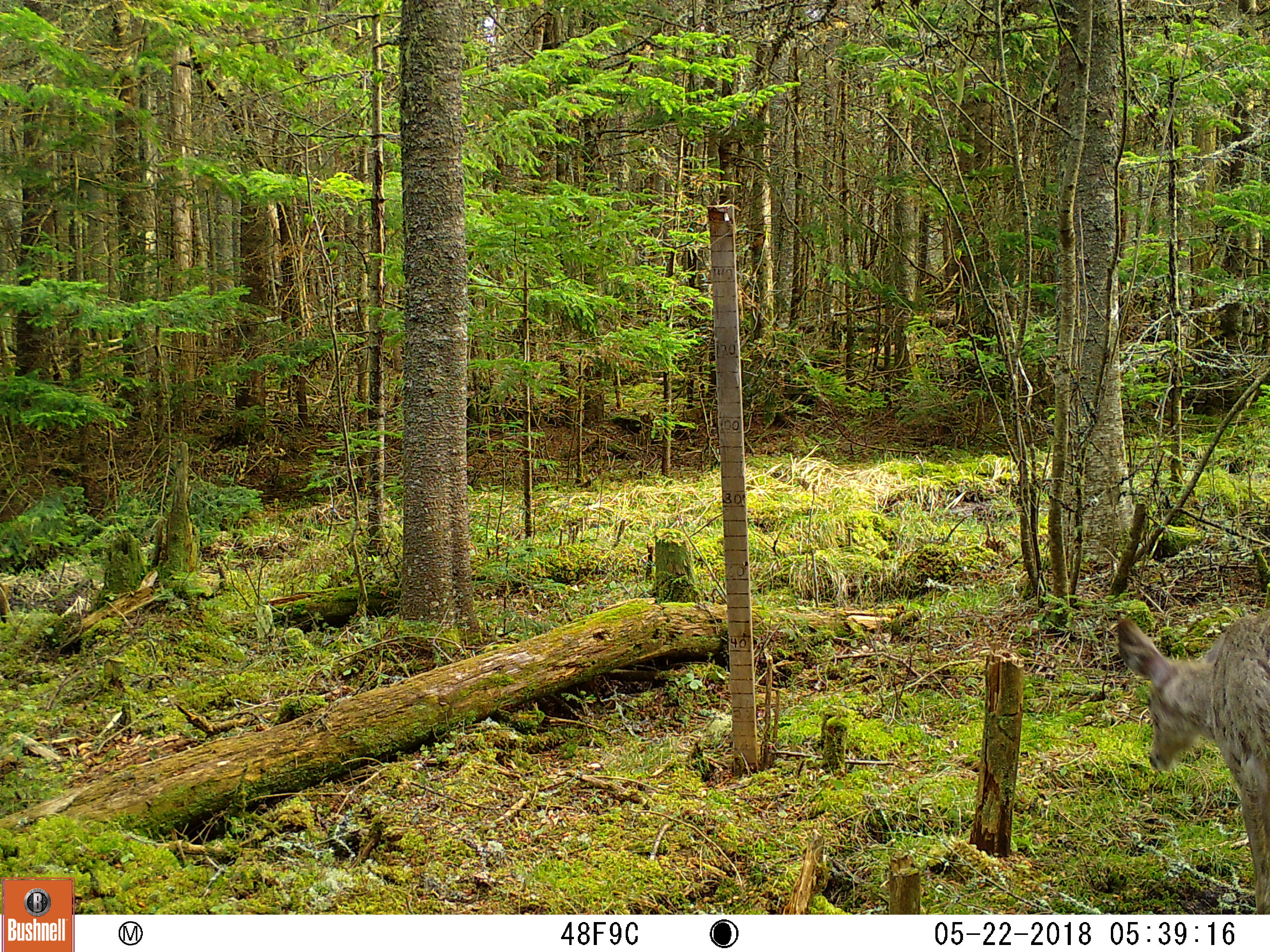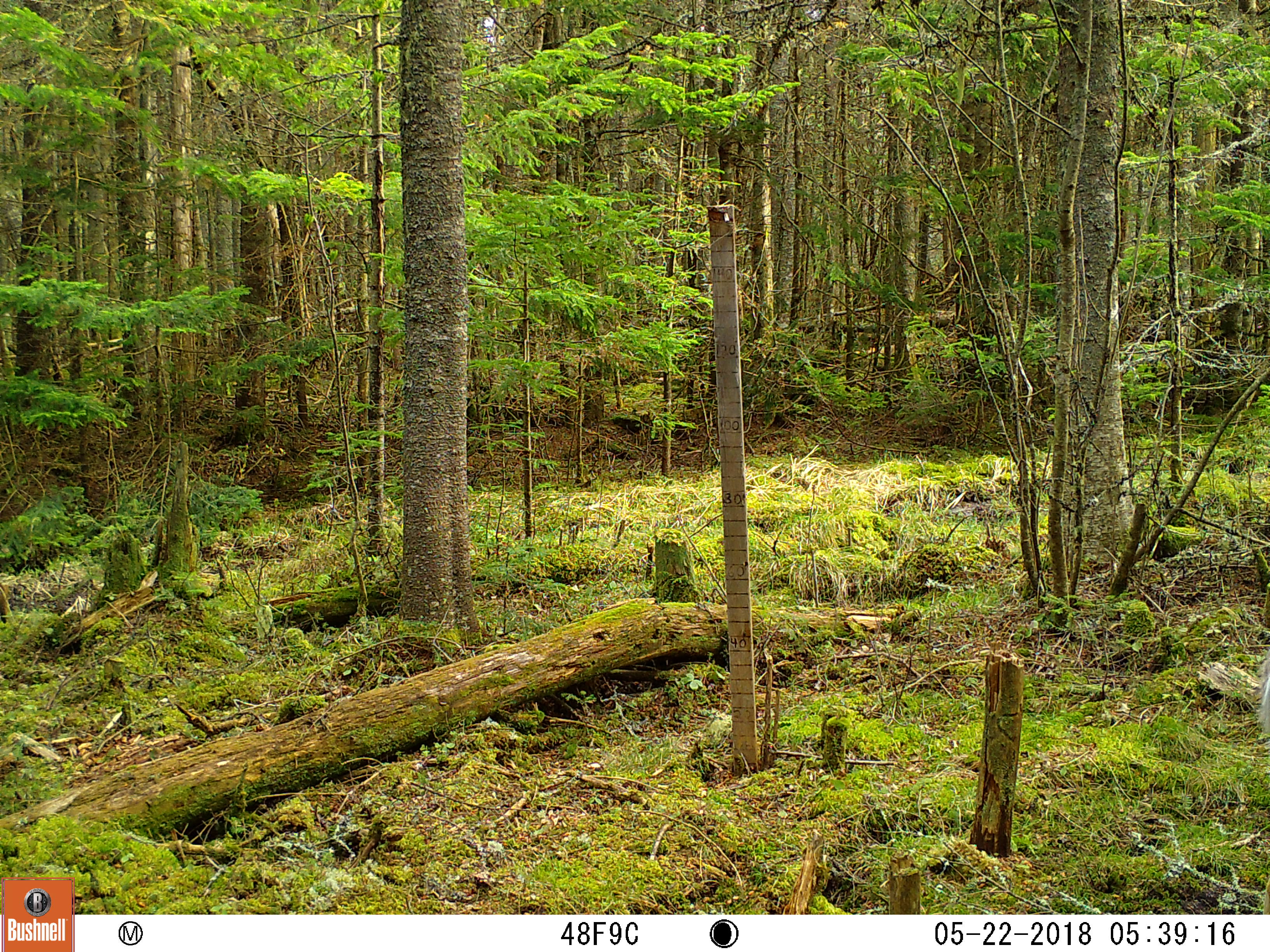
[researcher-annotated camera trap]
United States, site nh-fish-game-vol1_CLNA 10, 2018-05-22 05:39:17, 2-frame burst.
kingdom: Animalia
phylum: Chordata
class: Mammalia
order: Artiodactyla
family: Cervidae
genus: Odocoileus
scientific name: Odocoileus virginianus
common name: white-tailed deer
White-tailed deer (Odocoileus virginianus).